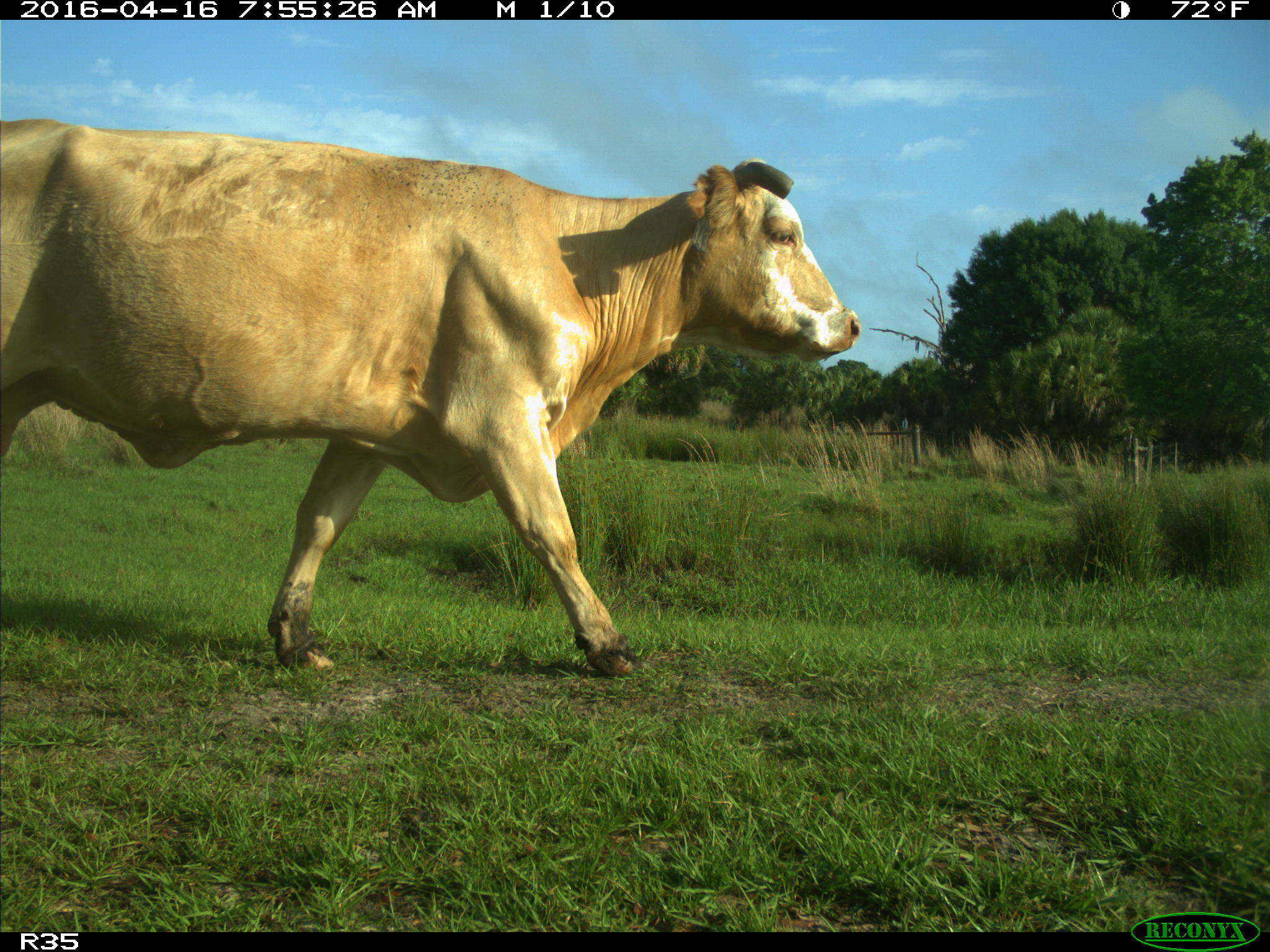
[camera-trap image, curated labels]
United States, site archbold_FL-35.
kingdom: Animalia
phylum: Chordata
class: Mammalia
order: Artiodactyla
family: Bovidae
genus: Bos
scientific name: Bos taurus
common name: domestic cow